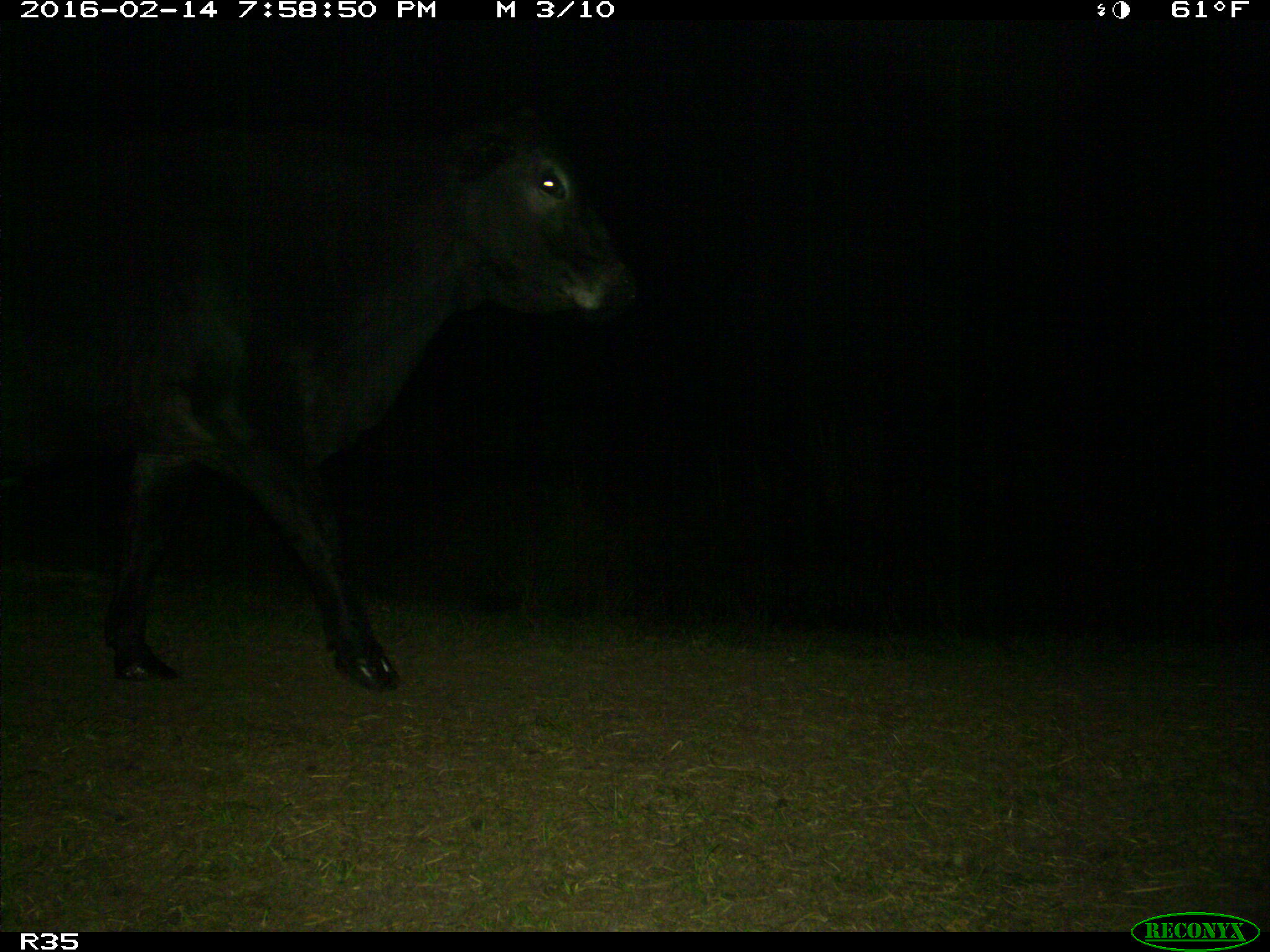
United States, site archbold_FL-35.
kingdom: Animalia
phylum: Chordata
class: Mammalia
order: Artiodactyla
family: Bovidae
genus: Bos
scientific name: Bos taurus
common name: domestic cow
Bos taurus (domestic cow).